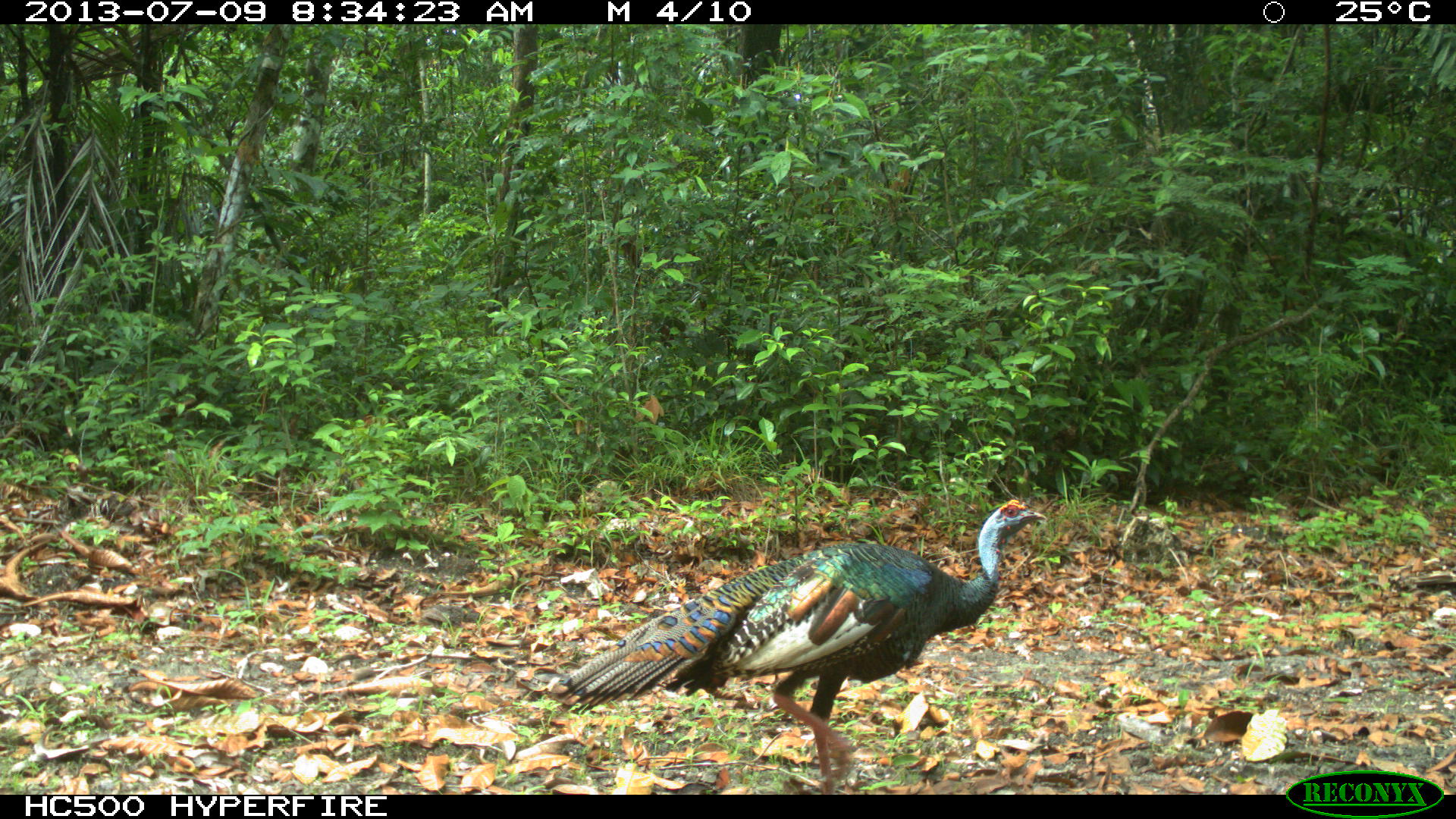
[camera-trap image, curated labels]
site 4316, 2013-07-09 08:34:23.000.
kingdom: Animalia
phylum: Chordata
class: Aves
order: Galliformes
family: Phasianidae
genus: Meleagris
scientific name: Meleagris ocellata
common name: ocellated turkey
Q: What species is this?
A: Meleagris ocellata (ocellated turkey).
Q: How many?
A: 1.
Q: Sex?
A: Male.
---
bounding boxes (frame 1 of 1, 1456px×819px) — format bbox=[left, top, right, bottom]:
meleagris ocellata: bbox=[549, 498, 1048, 795]